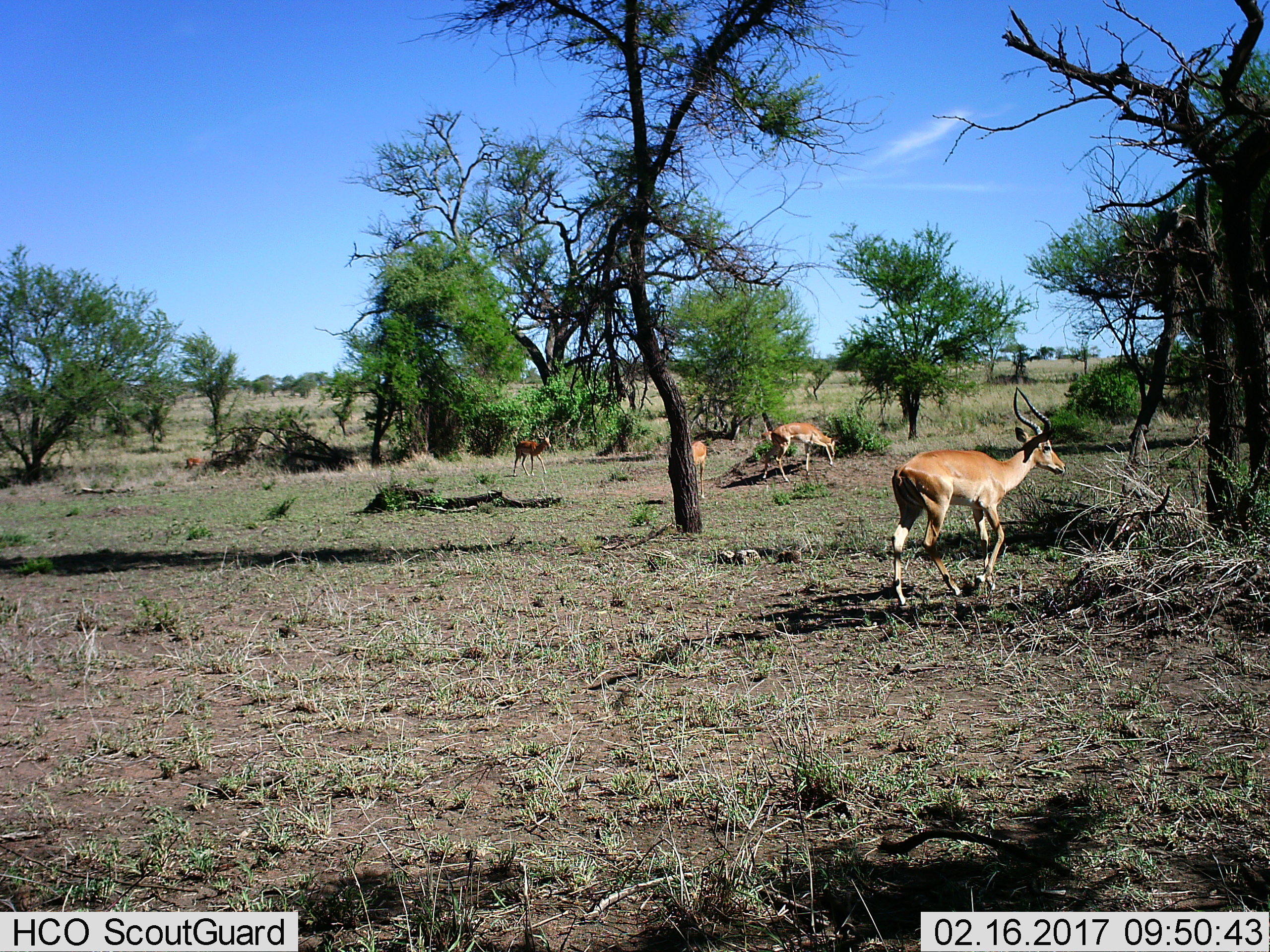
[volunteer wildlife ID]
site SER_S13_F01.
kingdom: Animalia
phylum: Chordata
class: Mammalia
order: Artiodactyla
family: Bovidae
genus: Aepyceros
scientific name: Aepyceros melampus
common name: impala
Impala (Aepyceros melampus), count 5. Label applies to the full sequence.